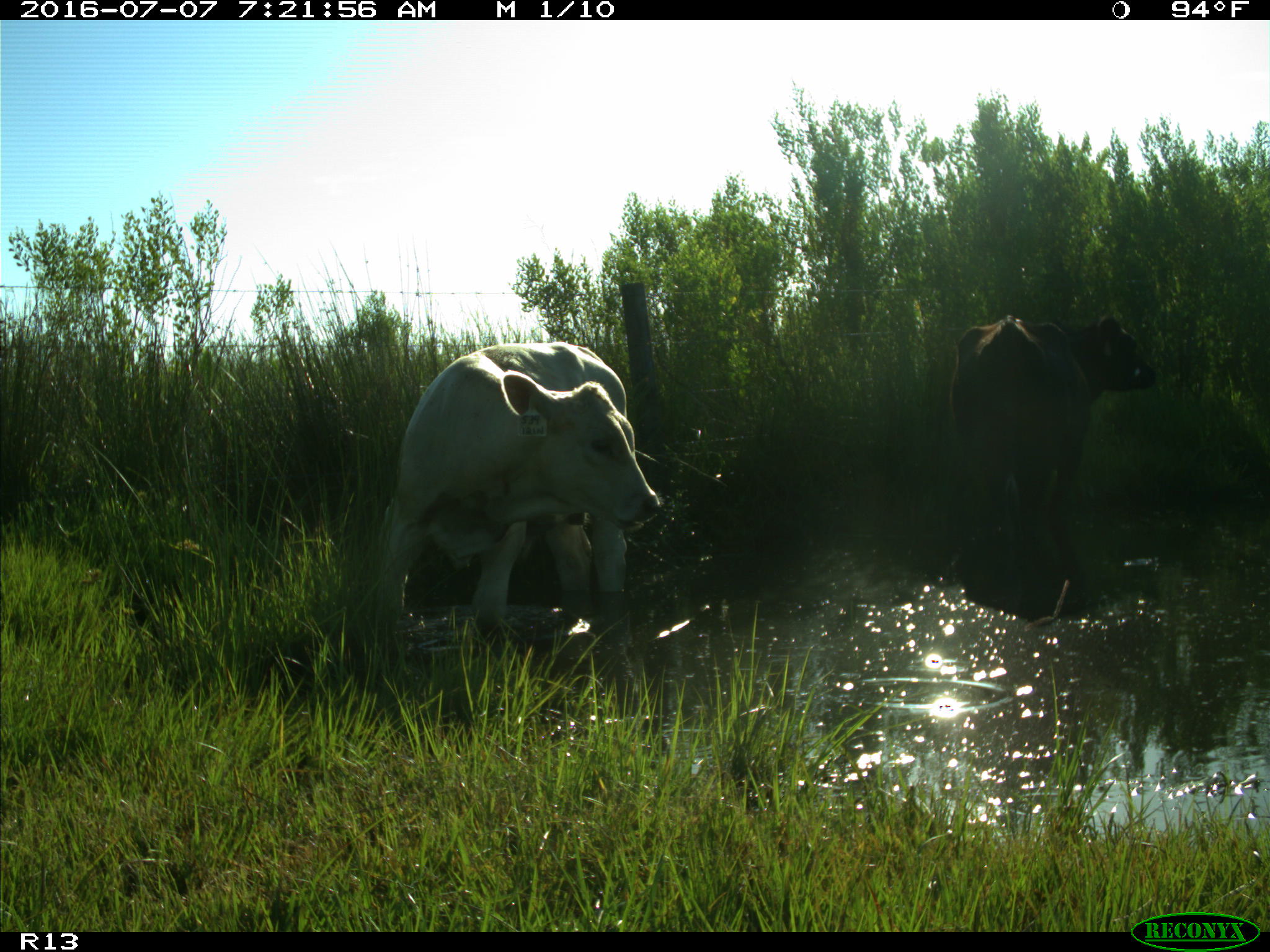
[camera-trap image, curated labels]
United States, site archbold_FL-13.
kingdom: Animalia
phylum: Chordata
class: Mammalia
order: Artiodactyla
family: Bovidae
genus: Bos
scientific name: Bos taurus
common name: domestic cow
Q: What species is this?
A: Bos taurus (domestic cow).